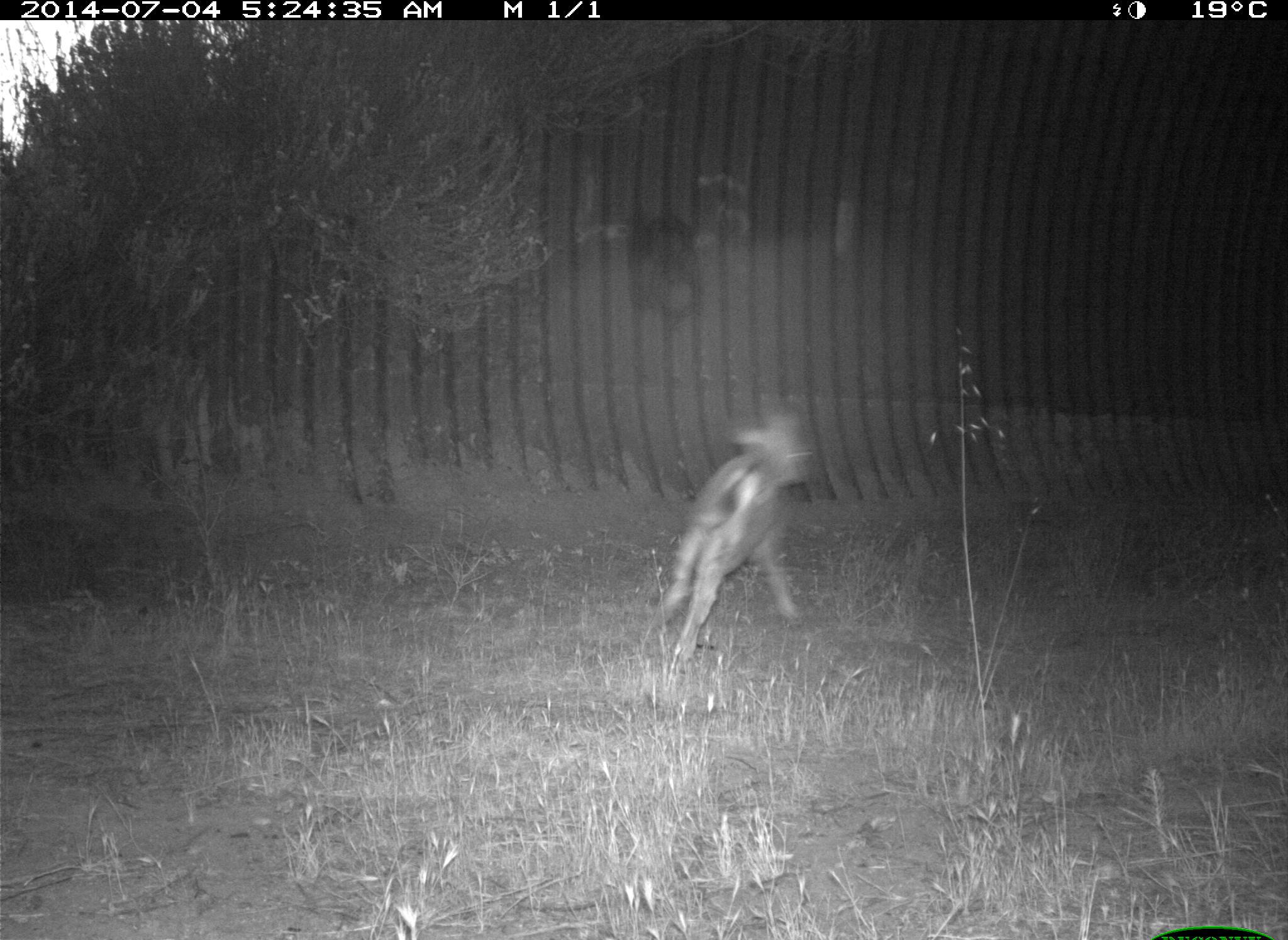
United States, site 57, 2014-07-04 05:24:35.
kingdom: Animalia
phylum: Chordata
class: Mammalia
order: Artiodactyla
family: Cervidae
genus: Odocoileus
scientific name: Odocoileus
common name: deer